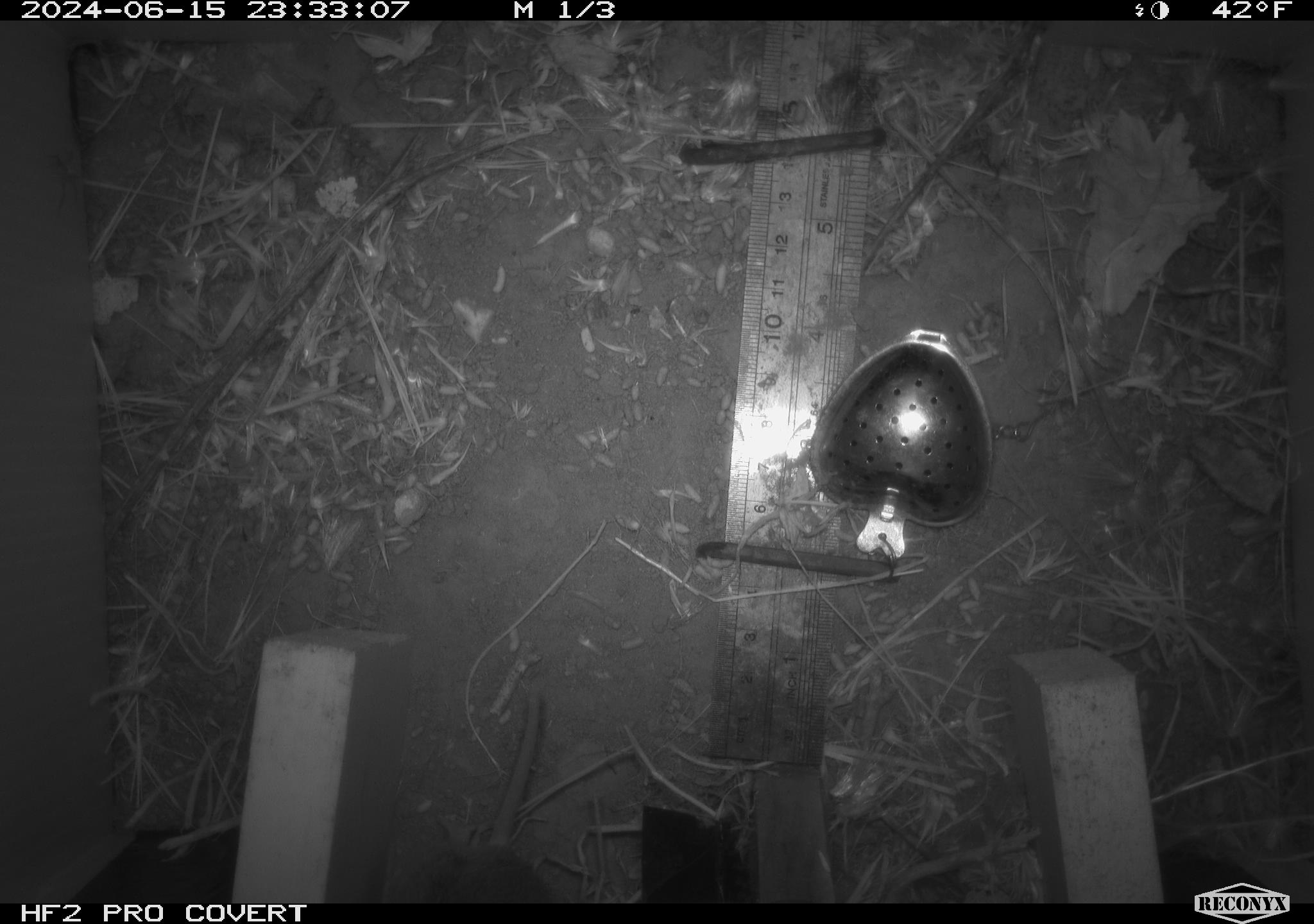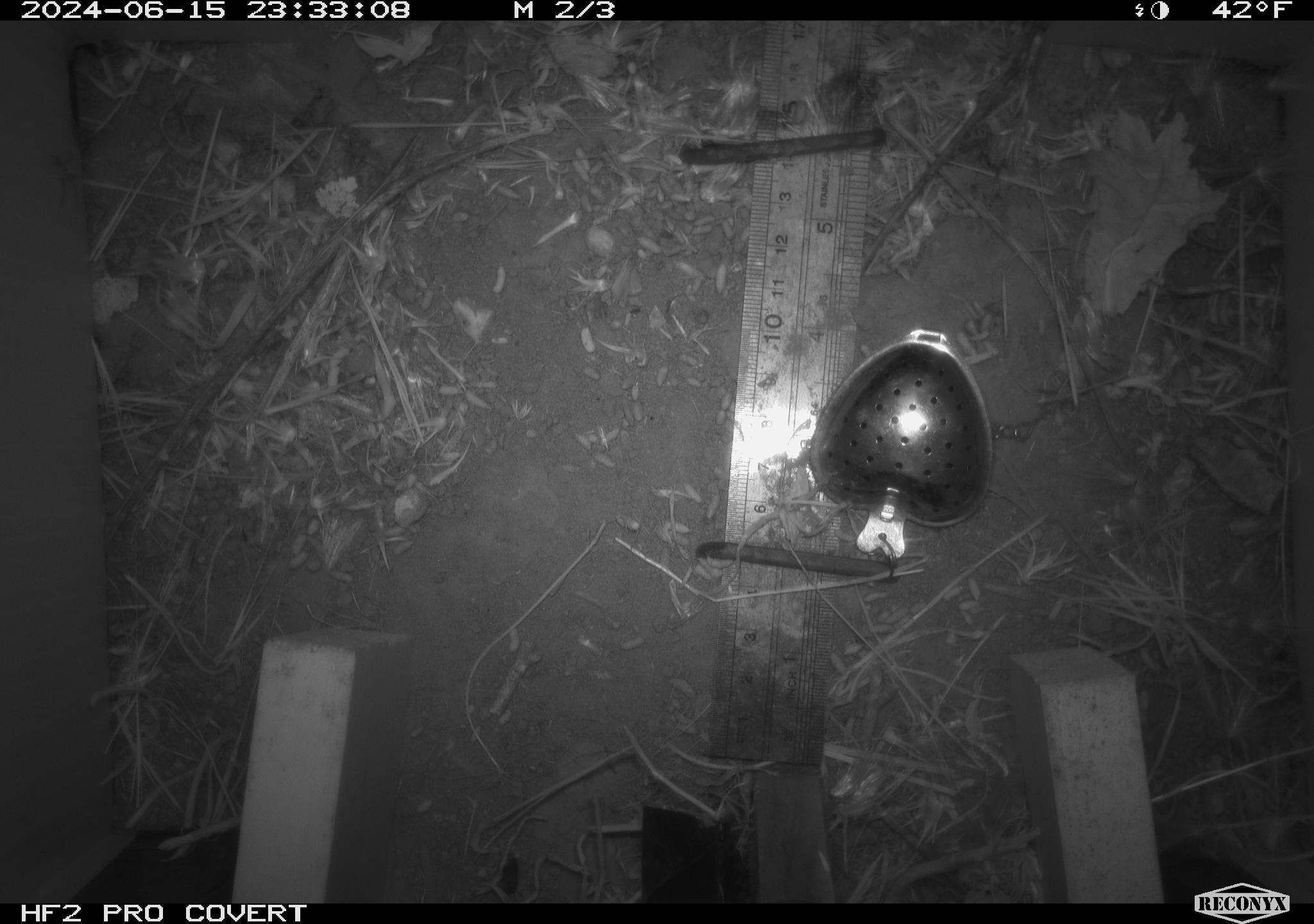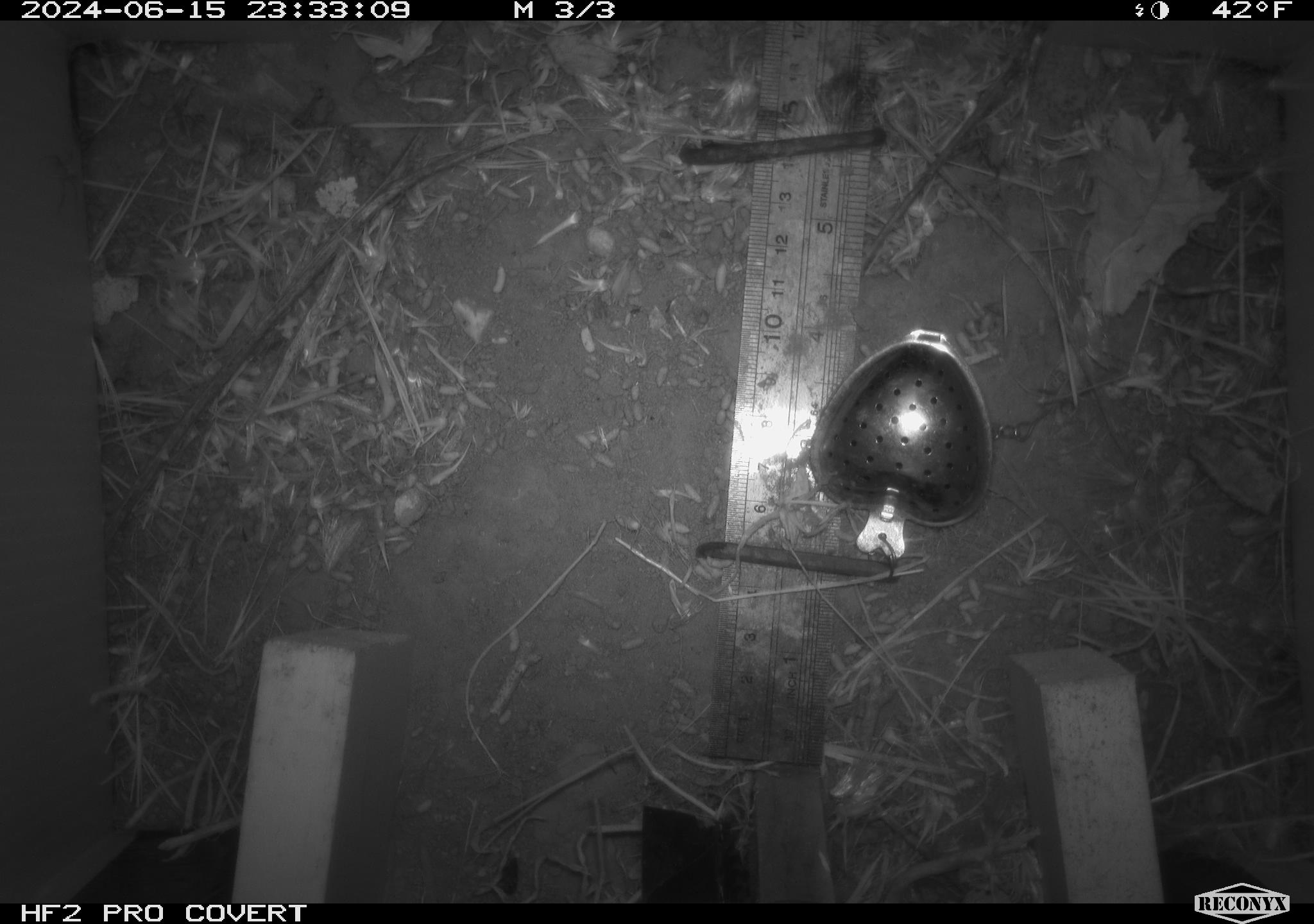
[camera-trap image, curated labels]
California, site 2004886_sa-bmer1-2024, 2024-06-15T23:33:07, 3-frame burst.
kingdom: Animalia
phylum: Chordata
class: Mammalia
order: Rodentia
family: Cricetidae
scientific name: Cricetidae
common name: hamsters, voles, lemmings, and allies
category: cricetidae family